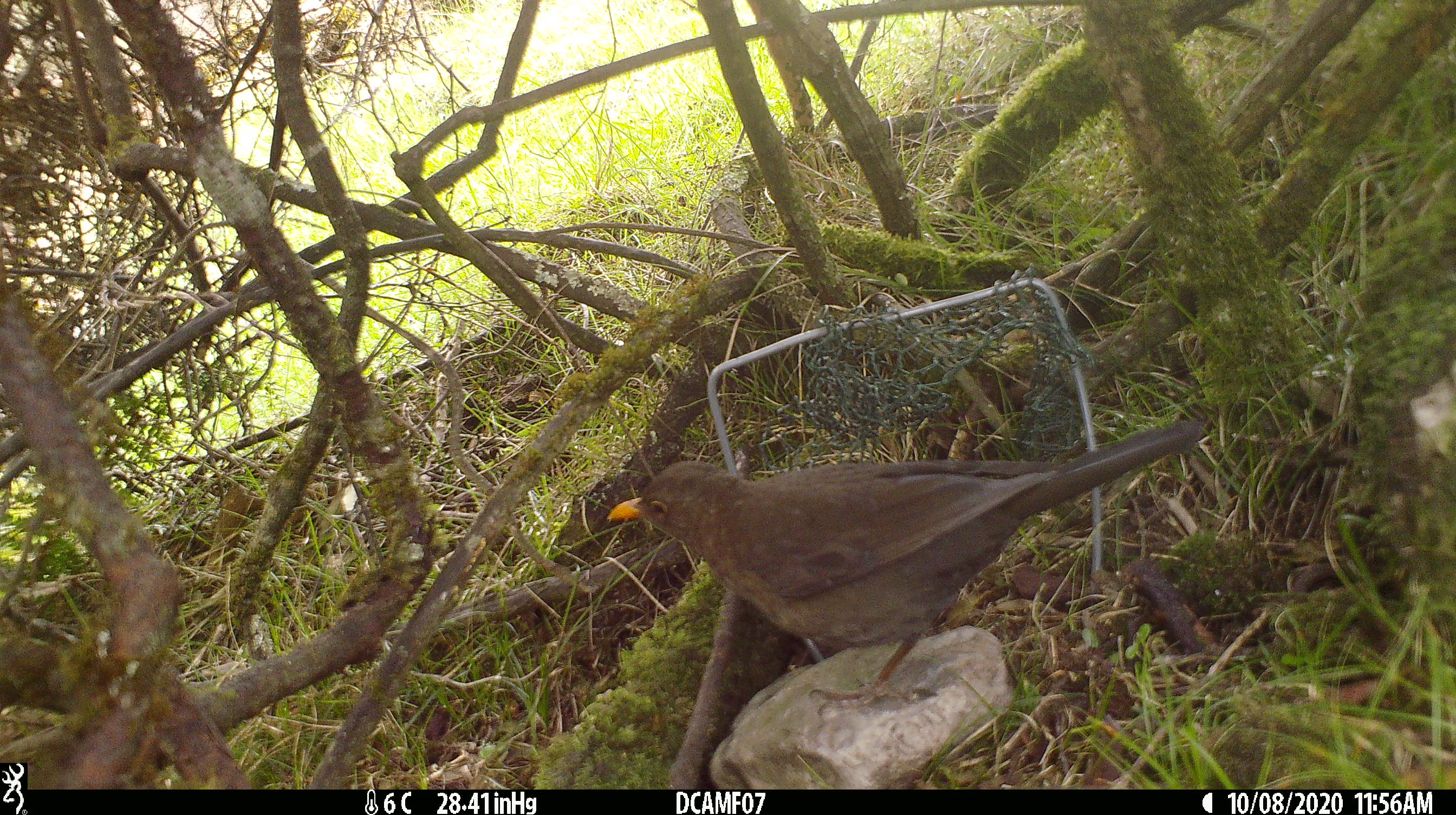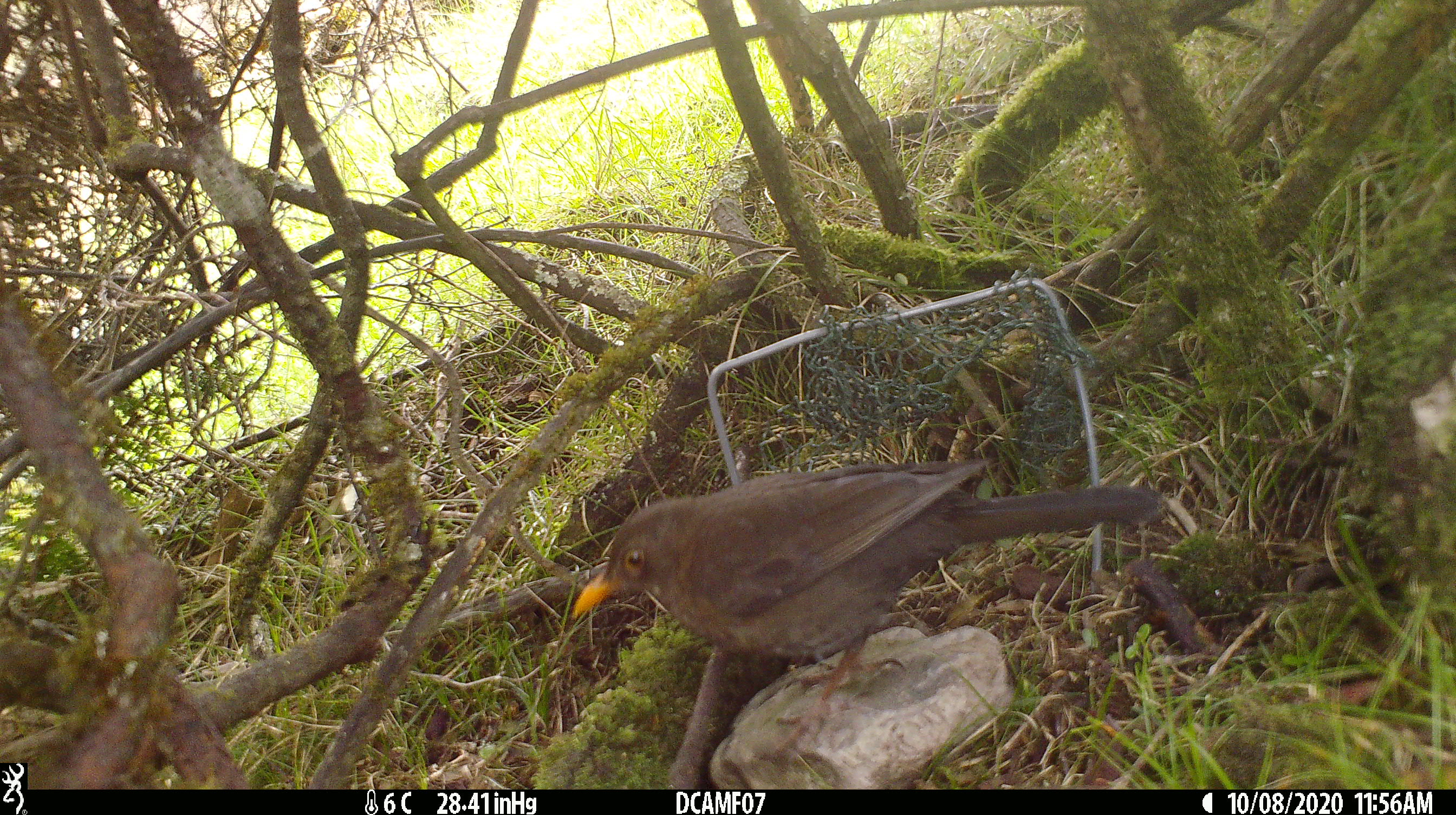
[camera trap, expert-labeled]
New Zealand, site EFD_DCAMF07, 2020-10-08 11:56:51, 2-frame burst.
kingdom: Animalia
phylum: Chordata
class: Aves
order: Passeriformes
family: Turdidae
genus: Turdus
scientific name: Turdus merula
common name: eurasian blackbird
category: blackbird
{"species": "blackbird (eurasian blackbird) (Turdus merula)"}